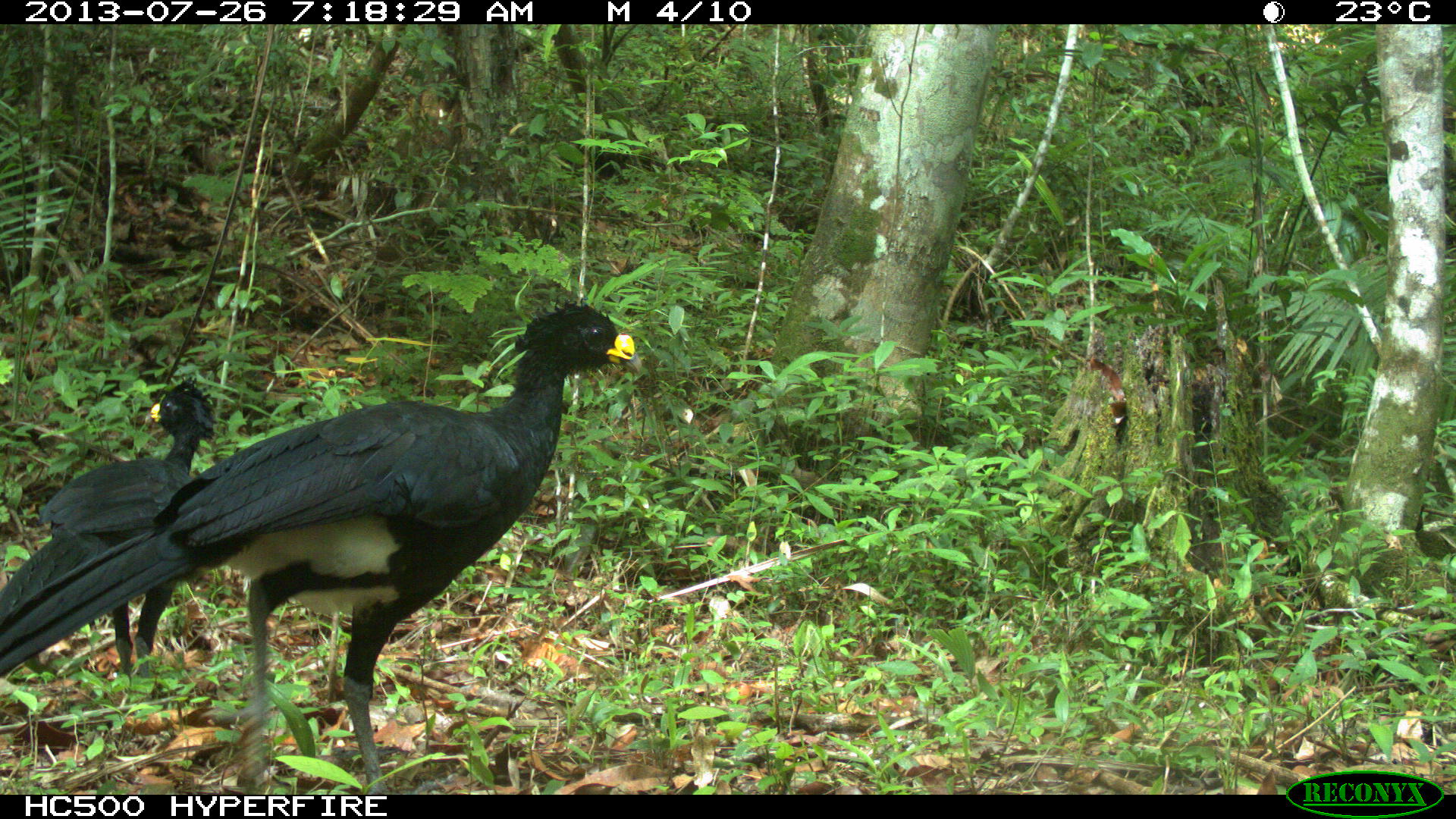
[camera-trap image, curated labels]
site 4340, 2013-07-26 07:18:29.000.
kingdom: Animalia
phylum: Chordata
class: Aves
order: Galliformes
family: Cracidae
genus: Crax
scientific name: Crax rubra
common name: great curassow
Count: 2.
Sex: male.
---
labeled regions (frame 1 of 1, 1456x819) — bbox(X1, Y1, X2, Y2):
crax rubra: bbox(0, 297, 644, 795); bbox(0, 377, 217, 691)